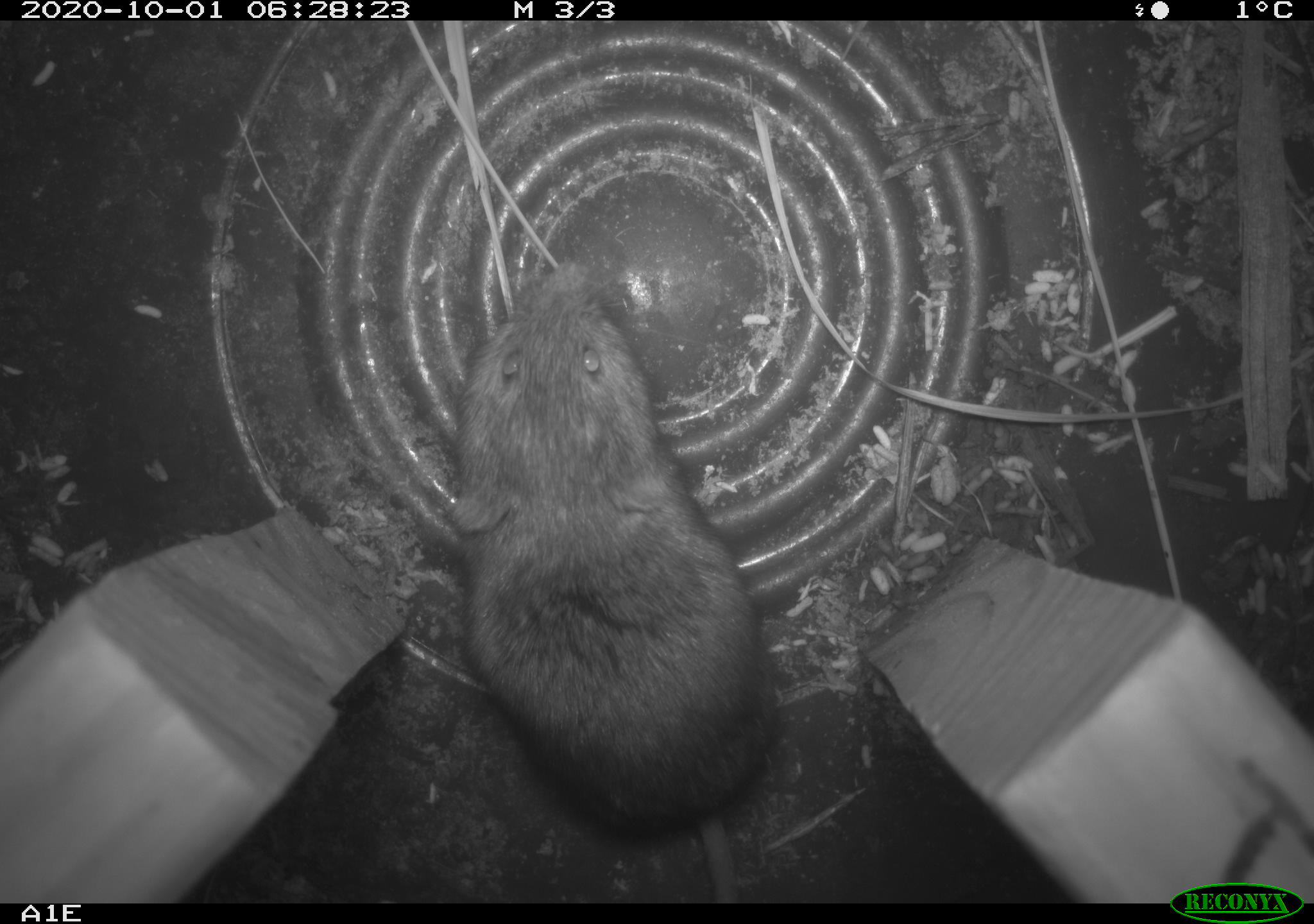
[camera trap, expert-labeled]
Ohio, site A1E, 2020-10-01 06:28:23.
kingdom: Animalia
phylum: Chordata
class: Mammalia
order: Rodentia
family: Cricetidae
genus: Microtus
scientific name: Microtus pennsylvanicus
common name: meadow vole